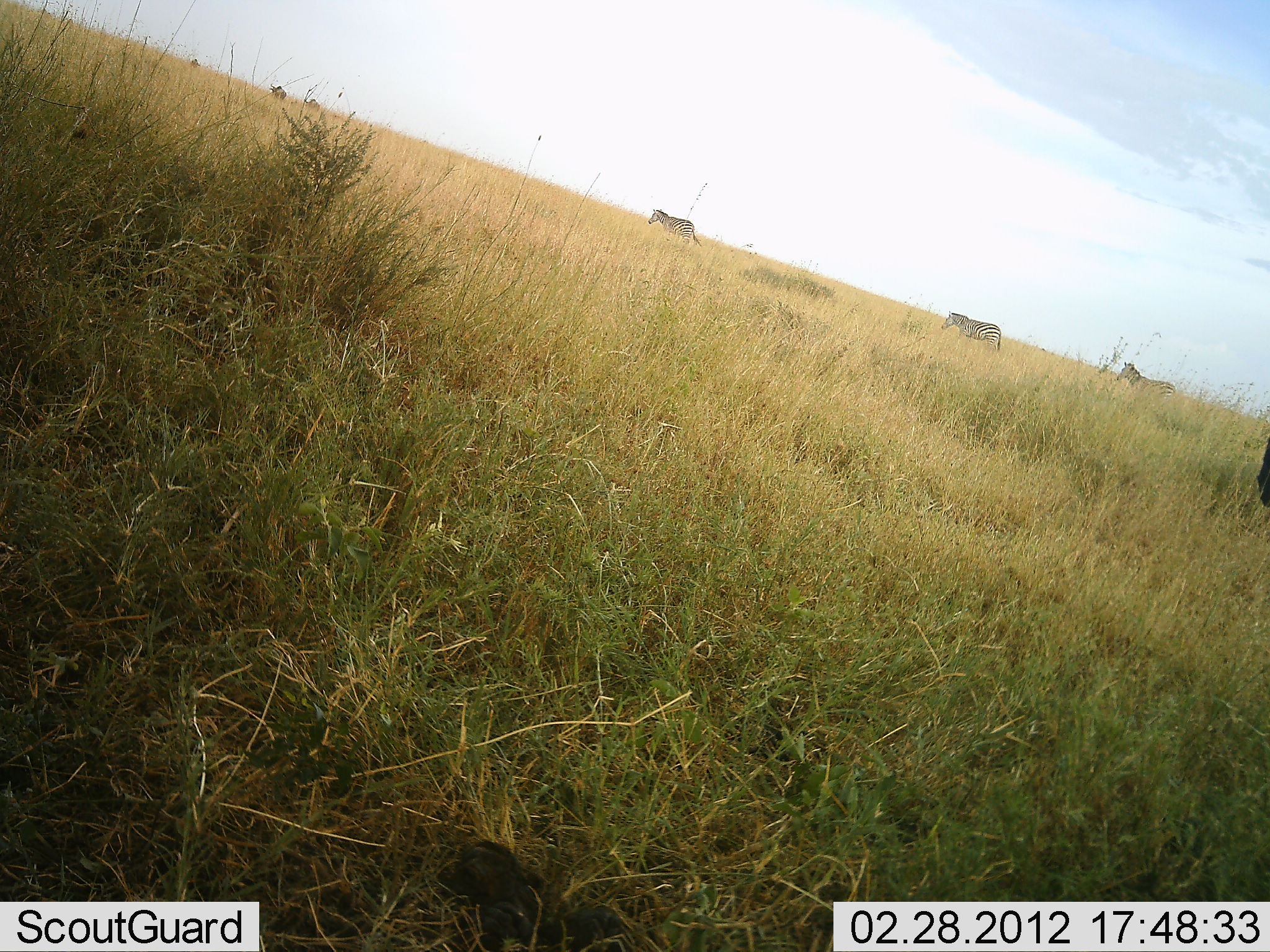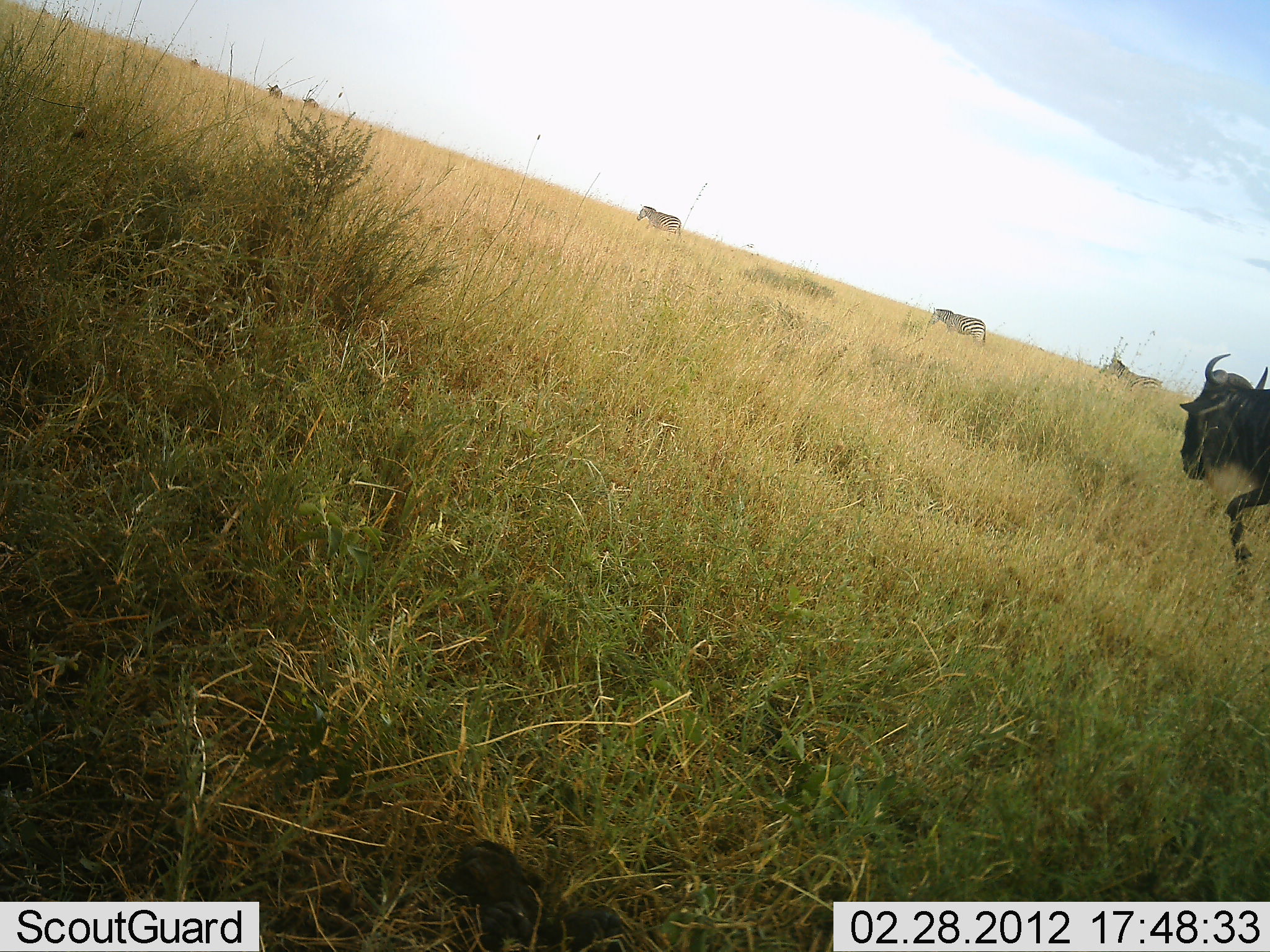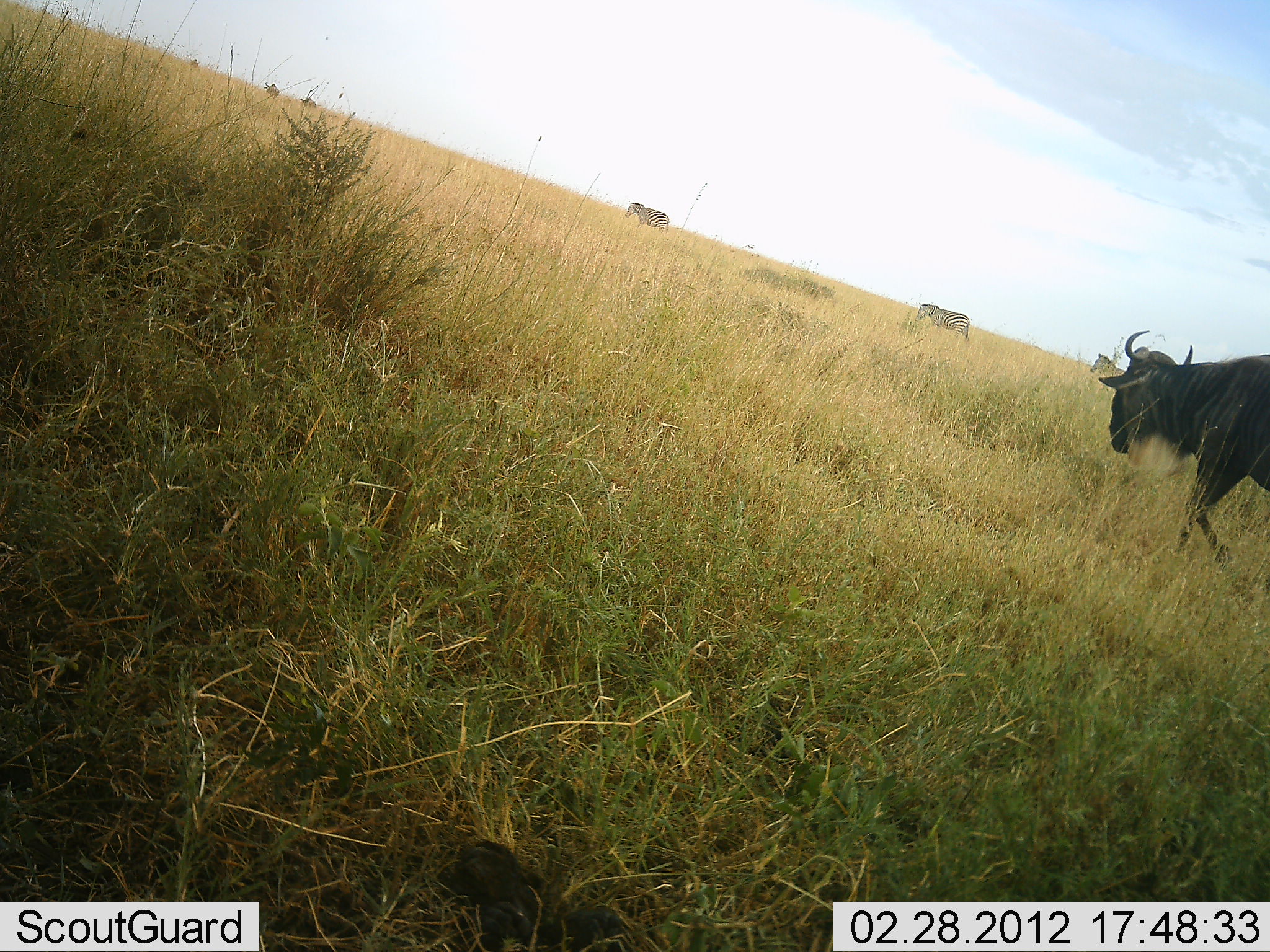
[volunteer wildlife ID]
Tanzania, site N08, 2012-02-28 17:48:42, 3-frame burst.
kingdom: Animalia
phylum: Chordata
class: Mammalia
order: Artiodactyla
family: Bovidae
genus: Connochaetes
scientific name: Connochaetes taurinus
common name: blue wildebeest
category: wildebeest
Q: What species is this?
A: Wildebeest (blue wildebeest) (Connochaetes taurinus).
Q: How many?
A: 1.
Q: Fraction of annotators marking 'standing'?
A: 10%.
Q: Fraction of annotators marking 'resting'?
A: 0%.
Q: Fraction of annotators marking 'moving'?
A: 95%.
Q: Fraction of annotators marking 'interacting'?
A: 0%.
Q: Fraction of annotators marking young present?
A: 0%.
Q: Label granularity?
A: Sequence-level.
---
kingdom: Animalia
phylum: Chordata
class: Mammalia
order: Perissodactyla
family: Equidae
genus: Equus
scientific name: Equus quagga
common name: plains zebra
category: zebra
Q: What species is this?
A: Zebra (plains zebra) (Equus quagga).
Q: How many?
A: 3.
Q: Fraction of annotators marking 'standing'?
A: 13%.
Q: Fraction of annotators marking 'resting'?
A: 0%.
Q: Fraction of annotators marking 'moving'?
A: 100%.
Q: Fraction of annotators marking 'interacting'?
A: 7%.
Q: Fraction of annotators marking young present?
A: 0%.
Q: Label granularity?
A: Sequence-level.